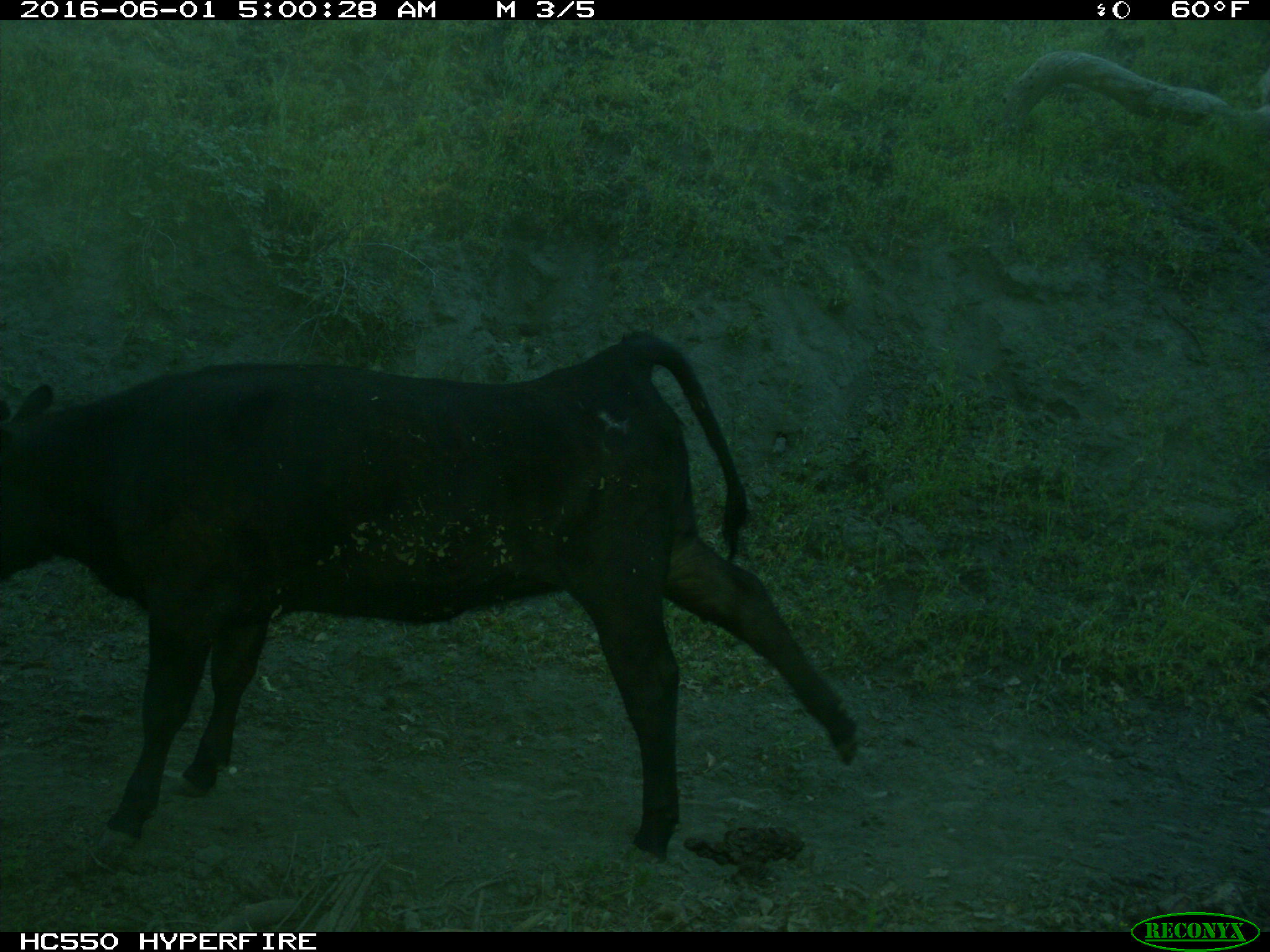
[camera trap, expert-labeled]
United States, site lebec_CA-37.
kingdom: Animalia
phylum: Chordata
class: Mammalia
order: Artiodactyla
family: Bovidae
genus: Bos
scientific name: Bos taurus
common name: domestic cow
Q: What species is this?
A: Bos taurus (domestic cow).